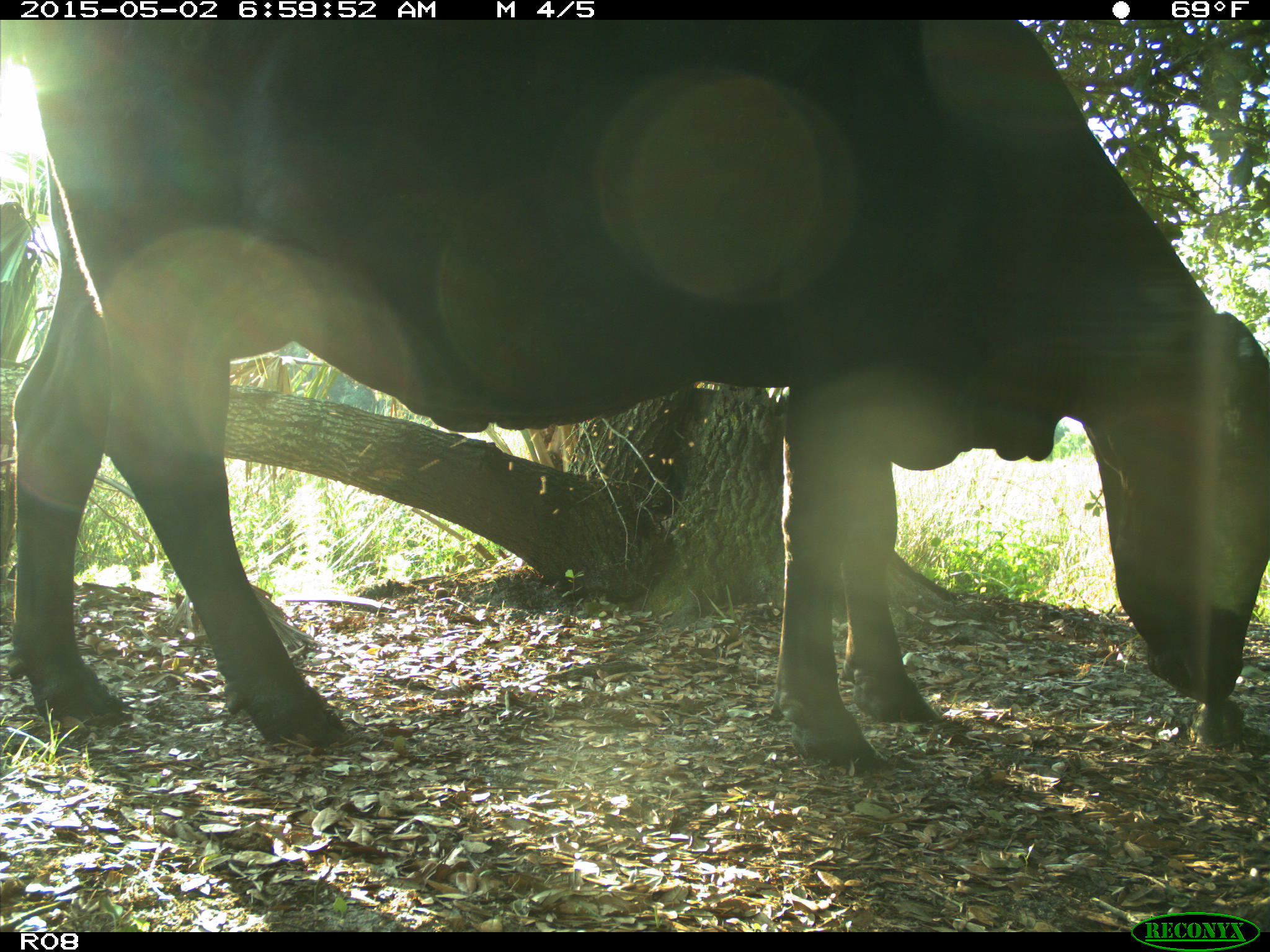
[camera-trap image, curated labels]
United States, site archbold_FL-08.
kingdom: Animalia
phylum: Chordata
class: Mammalia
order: Artiodactyla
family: Bovidae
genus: Bos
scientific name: Bos taurus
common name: domestic cow